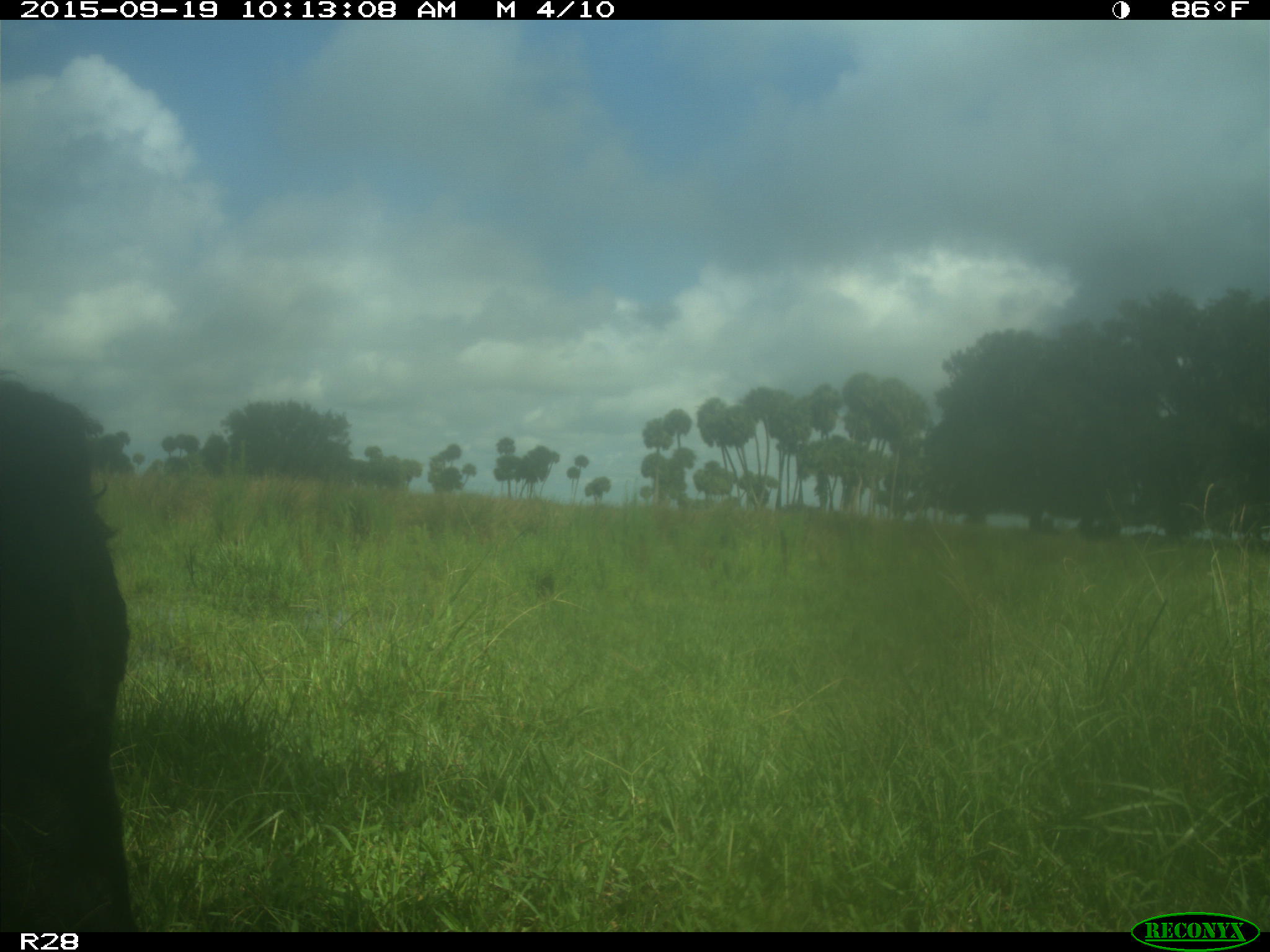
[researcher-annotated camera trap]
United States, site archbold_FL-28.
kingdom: Animalia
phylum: Chordata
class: Mammalia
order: Artiodactyla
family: Bovidae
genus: Bos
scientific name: Bos taurus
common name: domestic cow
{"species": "Bos taurus (domestic cow)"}